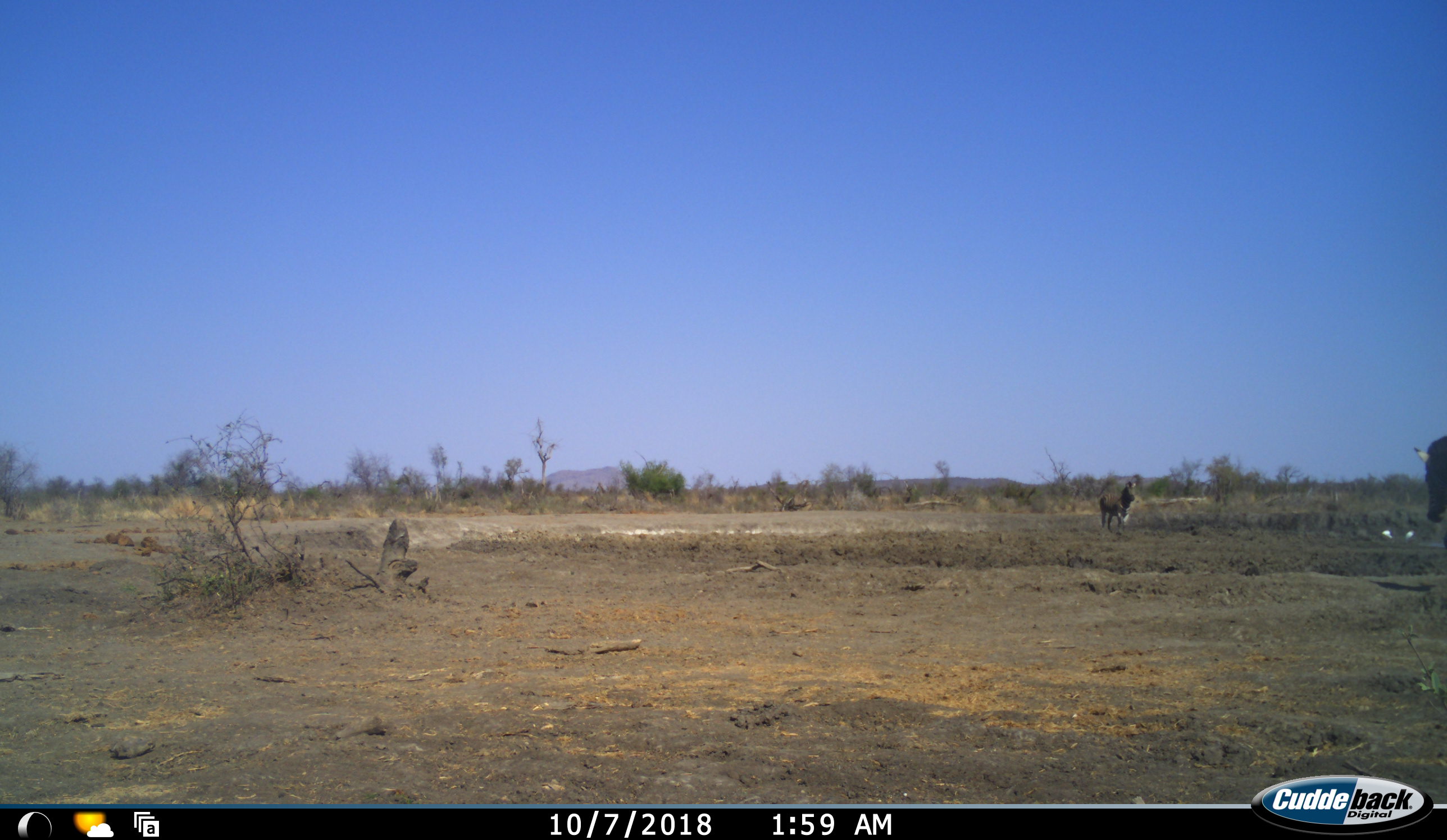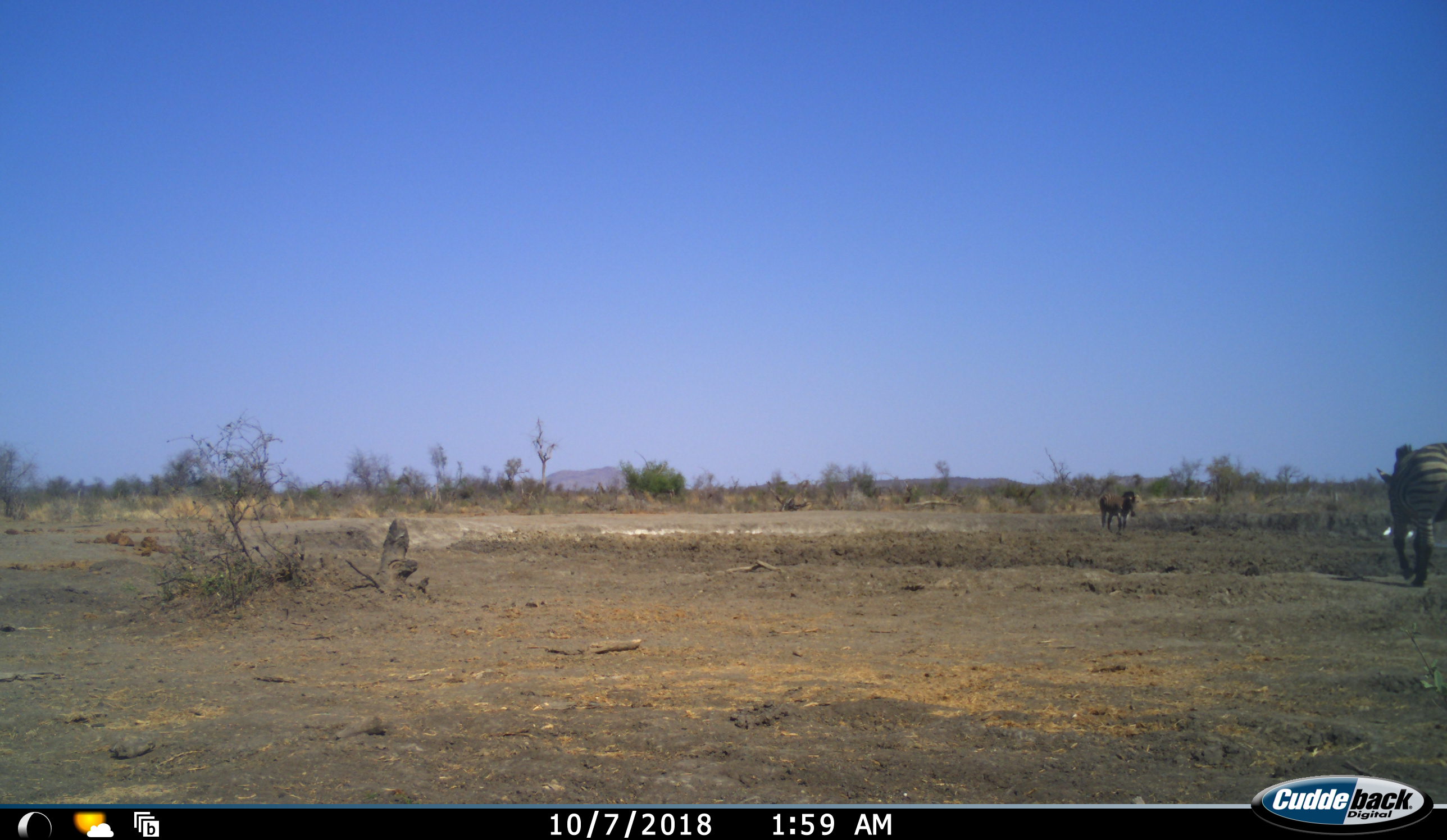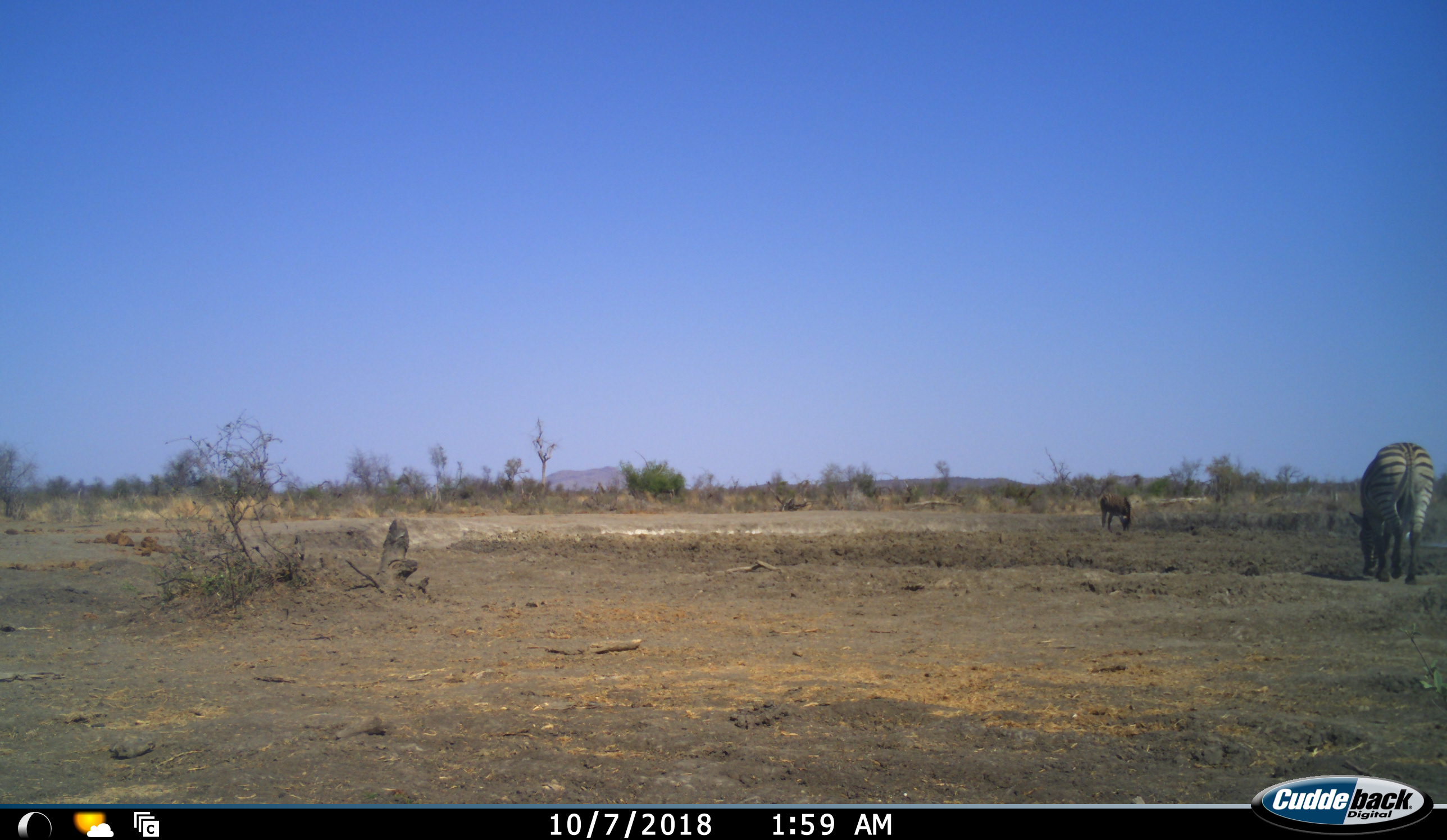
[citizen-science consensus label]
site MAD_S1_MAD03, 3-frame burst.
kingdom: Animalia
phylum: Chordata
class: Mammalia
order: Perissodactyla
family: Equidae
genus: Equus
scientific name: Equus quagga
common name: plains zebra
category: zebraplains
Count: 2.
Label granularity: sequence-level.